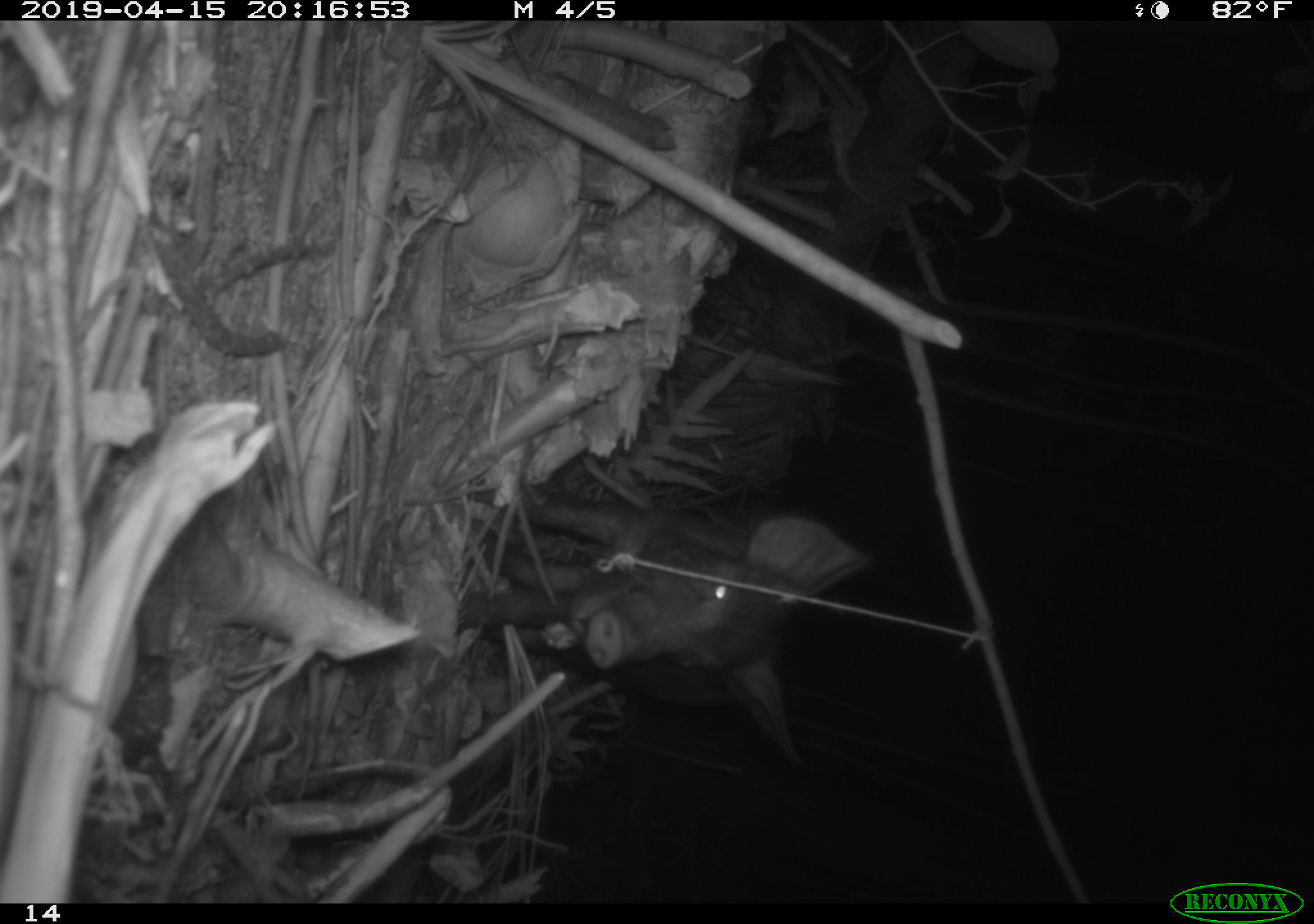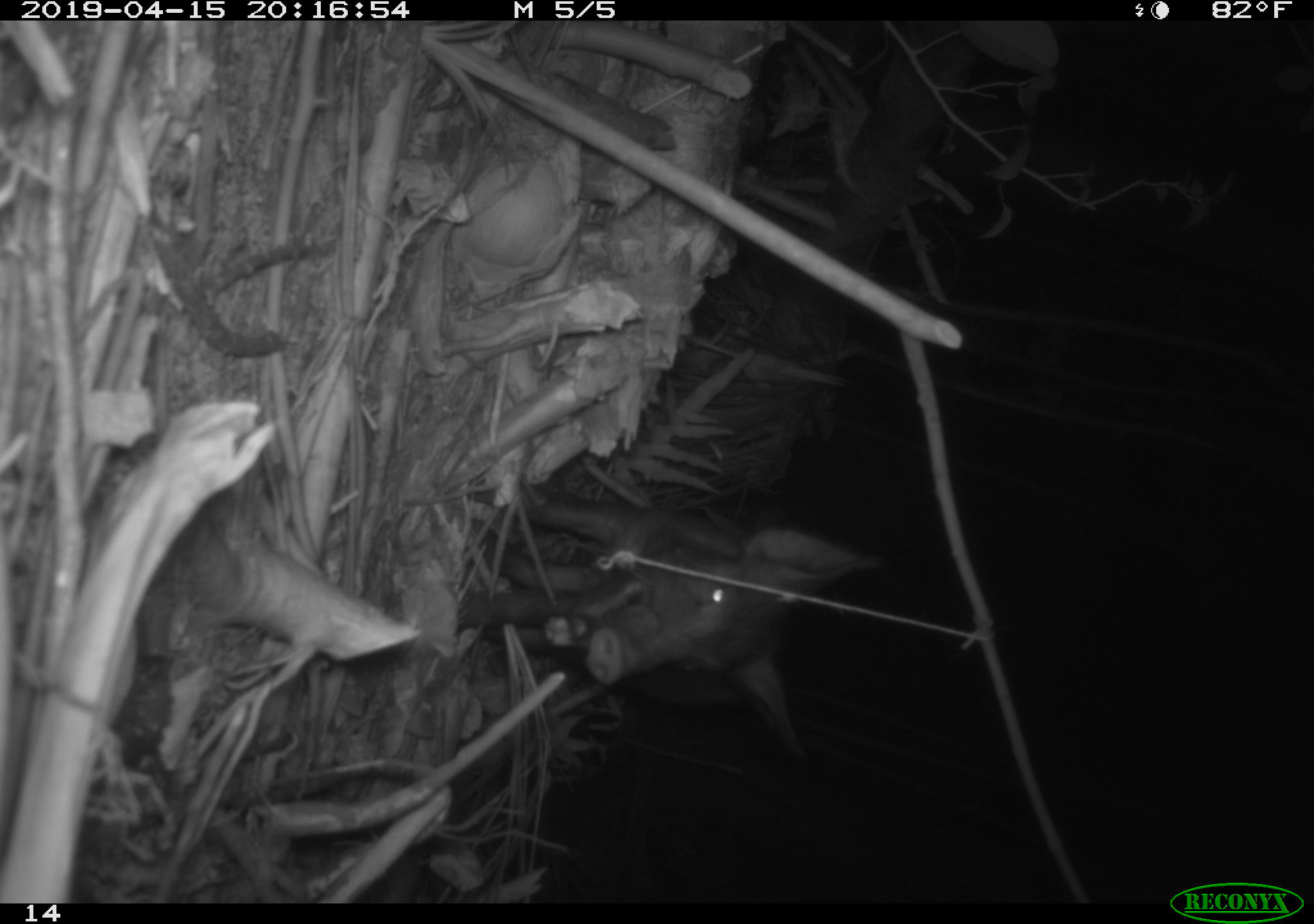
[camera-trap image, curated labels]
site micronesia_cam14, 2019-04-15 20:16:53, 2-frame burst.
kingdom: Animalia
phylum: Chordata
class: Mammalia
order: Artiodactyla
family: Suidae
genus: Sus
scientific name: Sus scrofa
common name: pig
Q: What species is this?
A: Pig (Sus scrofa).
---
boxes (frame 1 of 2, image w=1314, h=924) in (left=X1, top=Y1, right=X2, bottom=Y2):
pig: (left=454, top=489, right=874, bottom=776)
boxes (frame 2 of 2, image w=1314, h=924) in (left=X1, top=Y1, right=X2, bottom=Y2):
pig: (left=463, top=493, right=881, bottom=769)